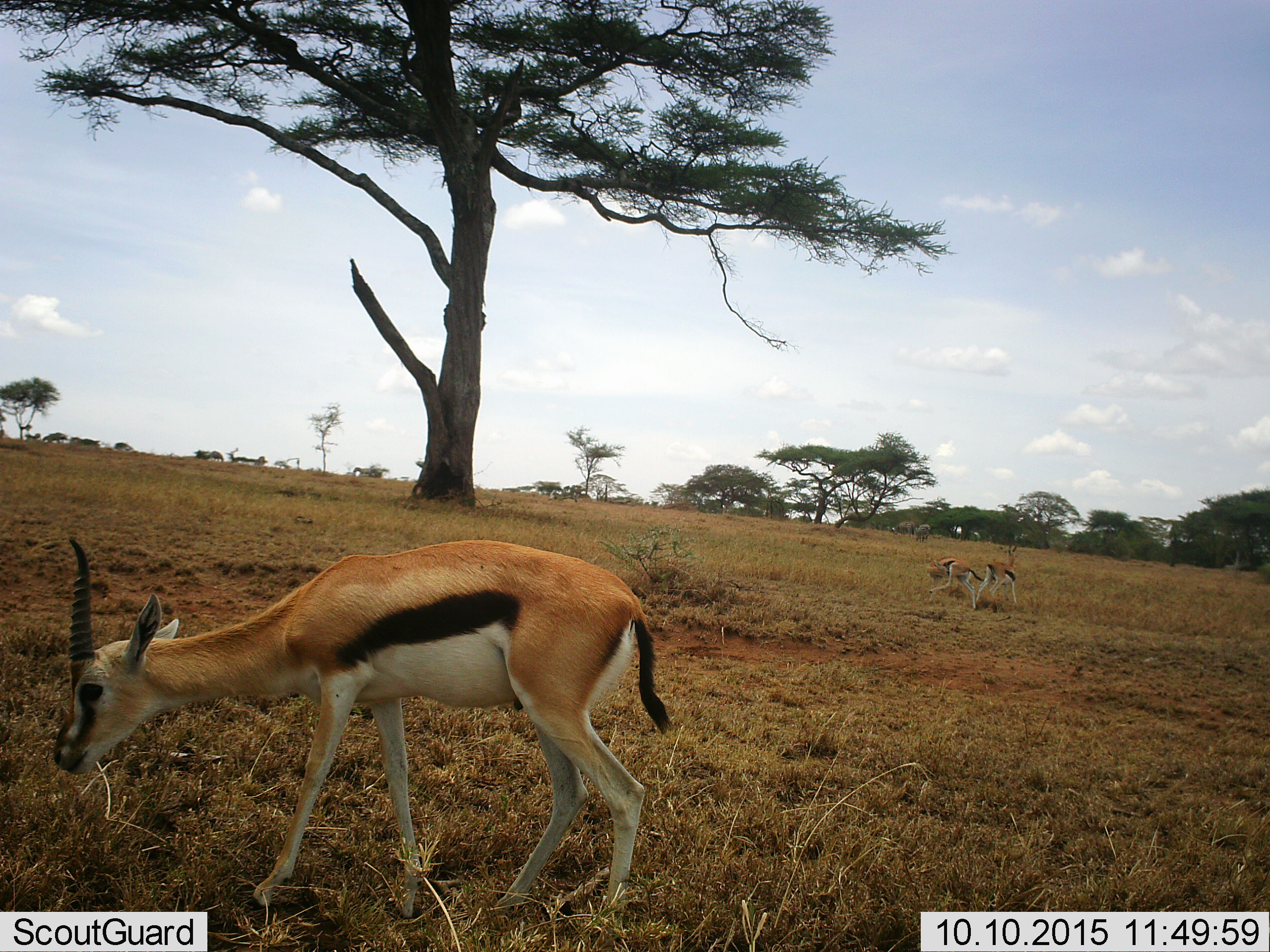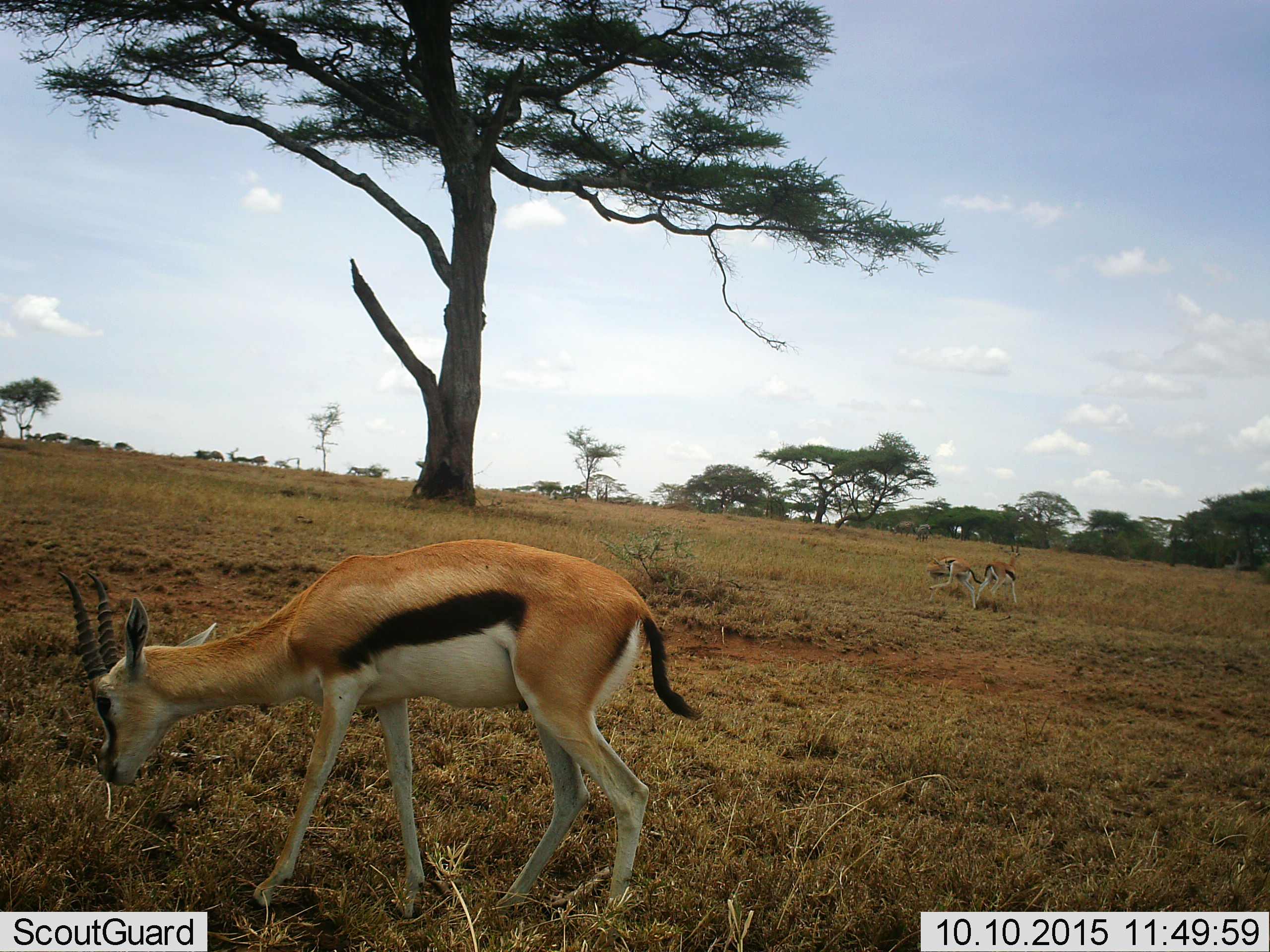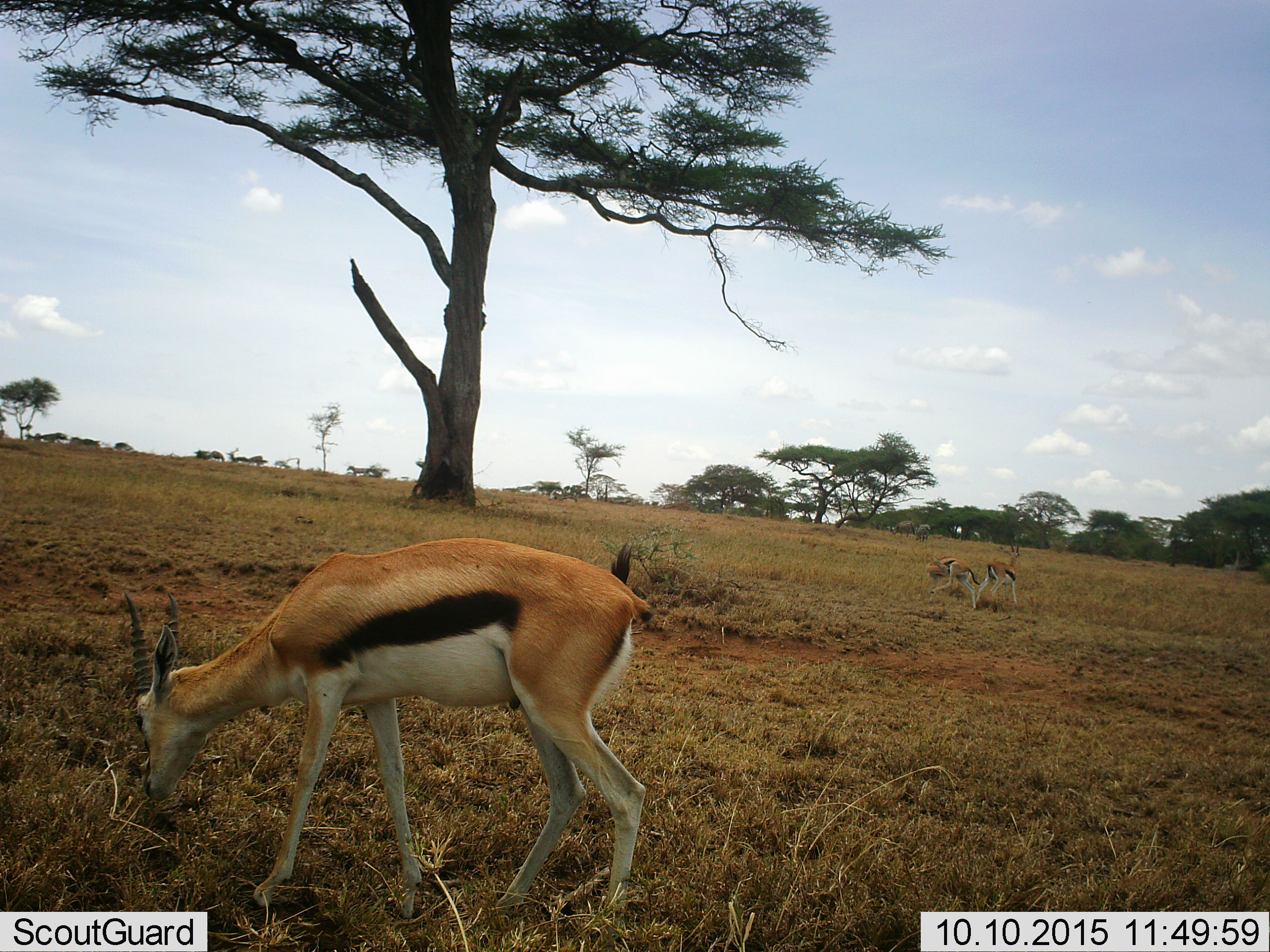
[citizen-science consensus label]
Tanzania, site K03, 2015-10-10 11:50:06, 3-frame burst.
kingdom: Animalia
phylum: Chordata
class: Mammalia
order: Artiodactyla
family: Bovidae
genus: Eudorcas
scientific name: Eudorcas thomsonii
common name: thomson's gazelle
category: gazellethomsons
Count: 3.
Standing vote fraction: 71%.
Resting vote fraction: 0%.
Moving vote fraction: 14%.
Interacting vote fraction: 14%.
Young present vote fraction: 14%.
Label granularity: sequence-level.